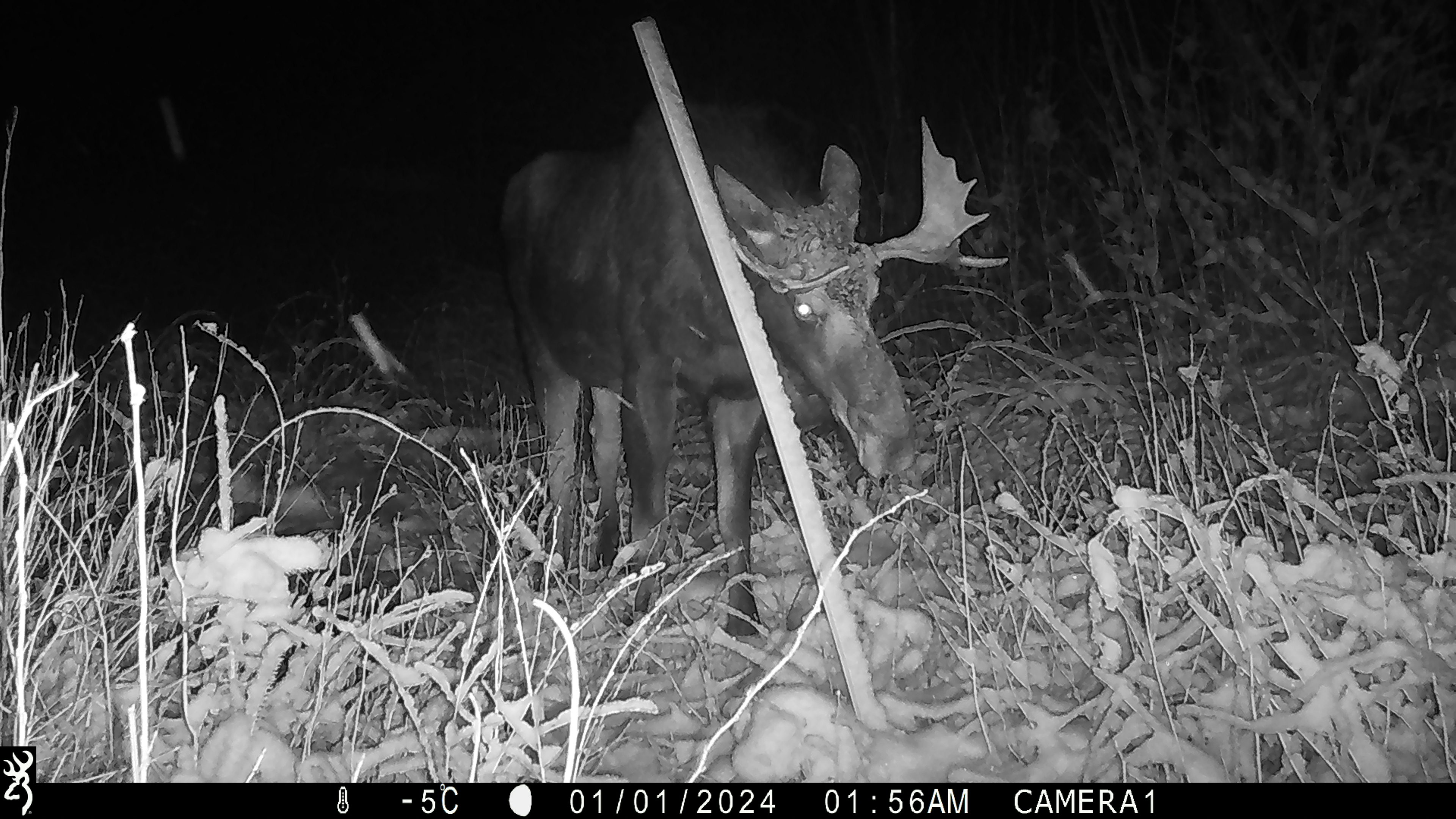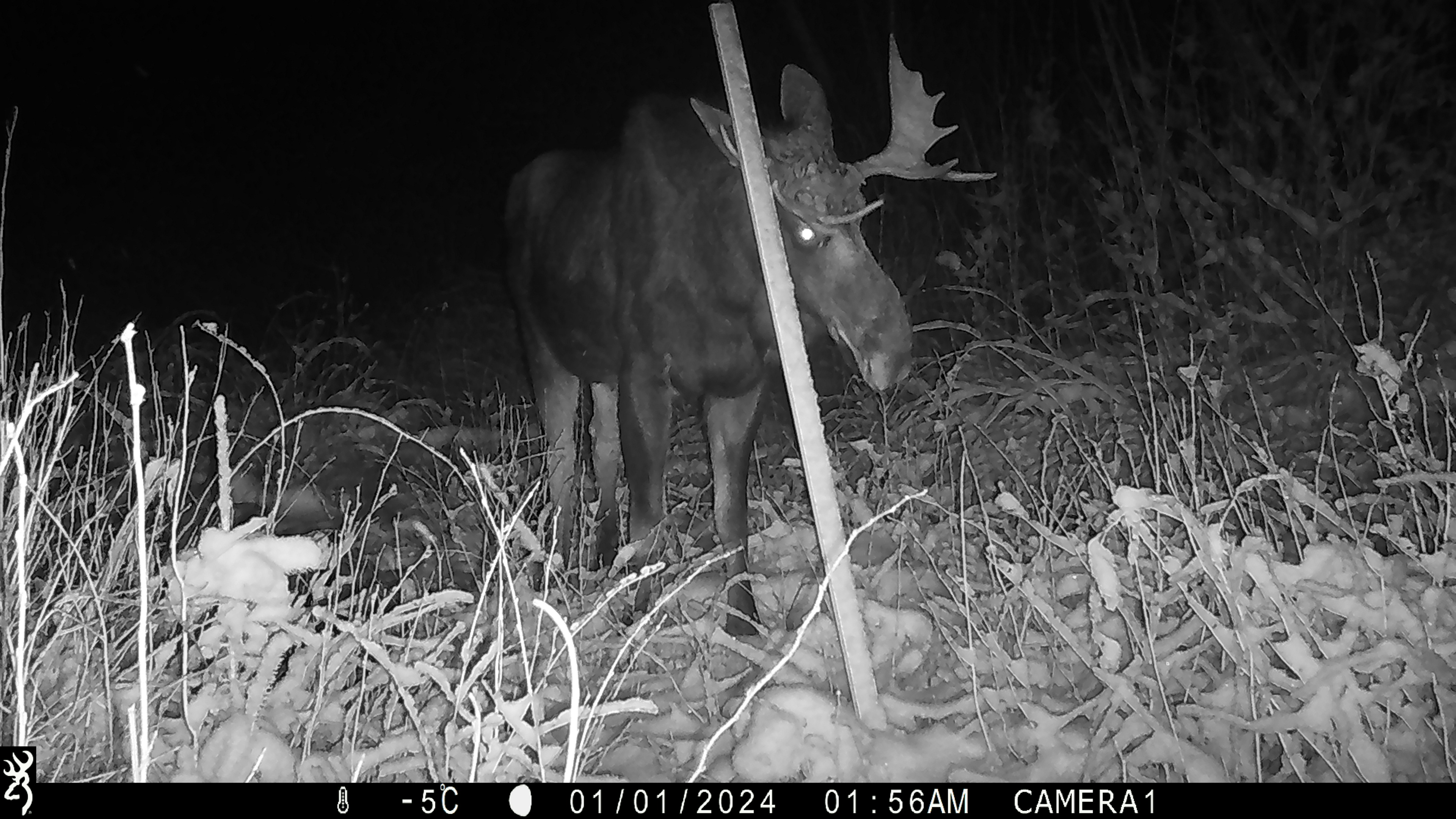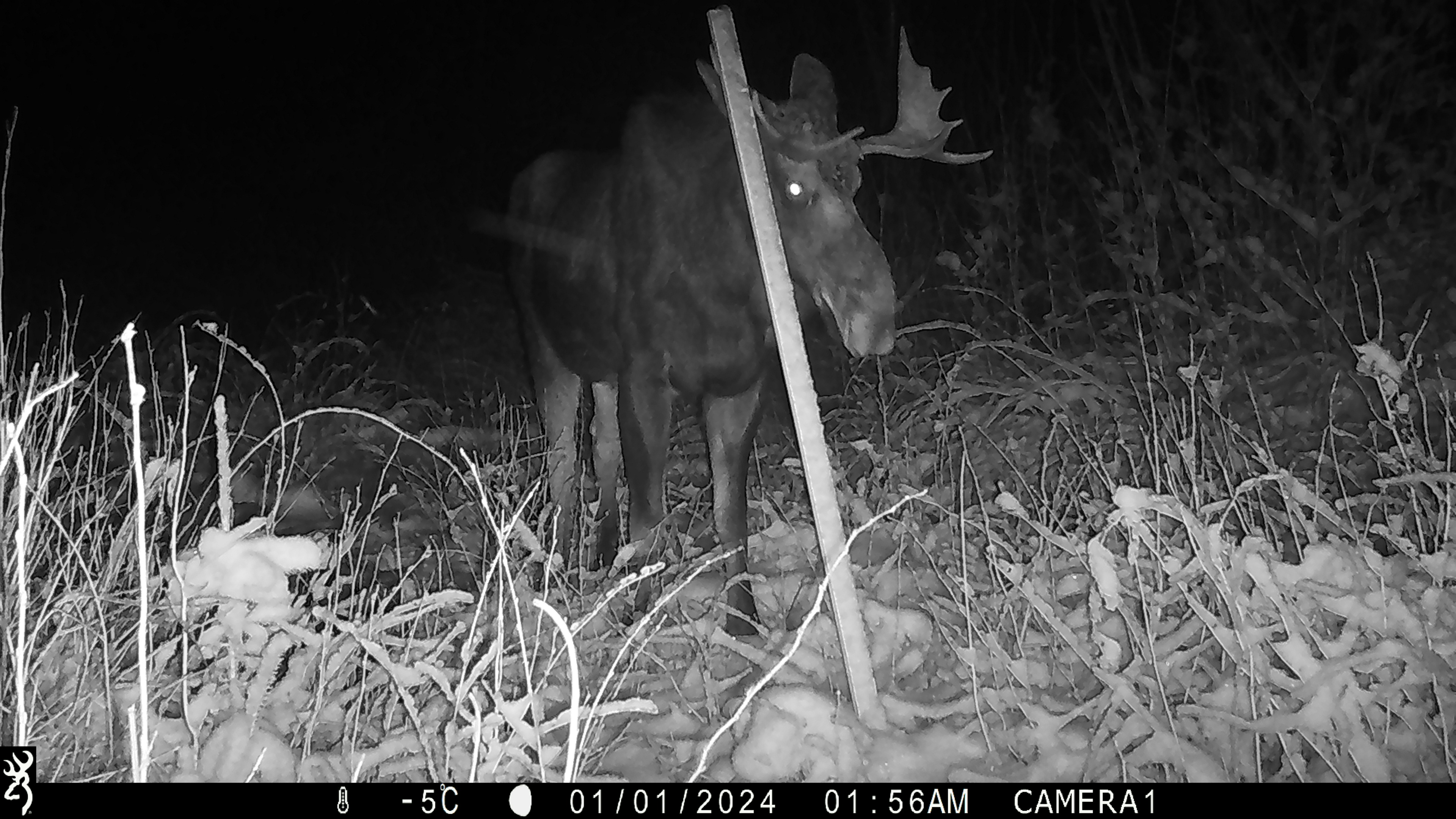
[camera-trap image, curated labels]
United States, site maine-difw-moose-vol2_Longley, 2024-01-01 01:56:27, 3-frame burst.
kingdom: Animalia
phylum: Chordata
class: Mammalia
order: Artiodactyla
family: Cervidae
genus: Alces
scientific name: Alces alces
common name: moose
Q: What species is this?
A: Moose (Alces alces).